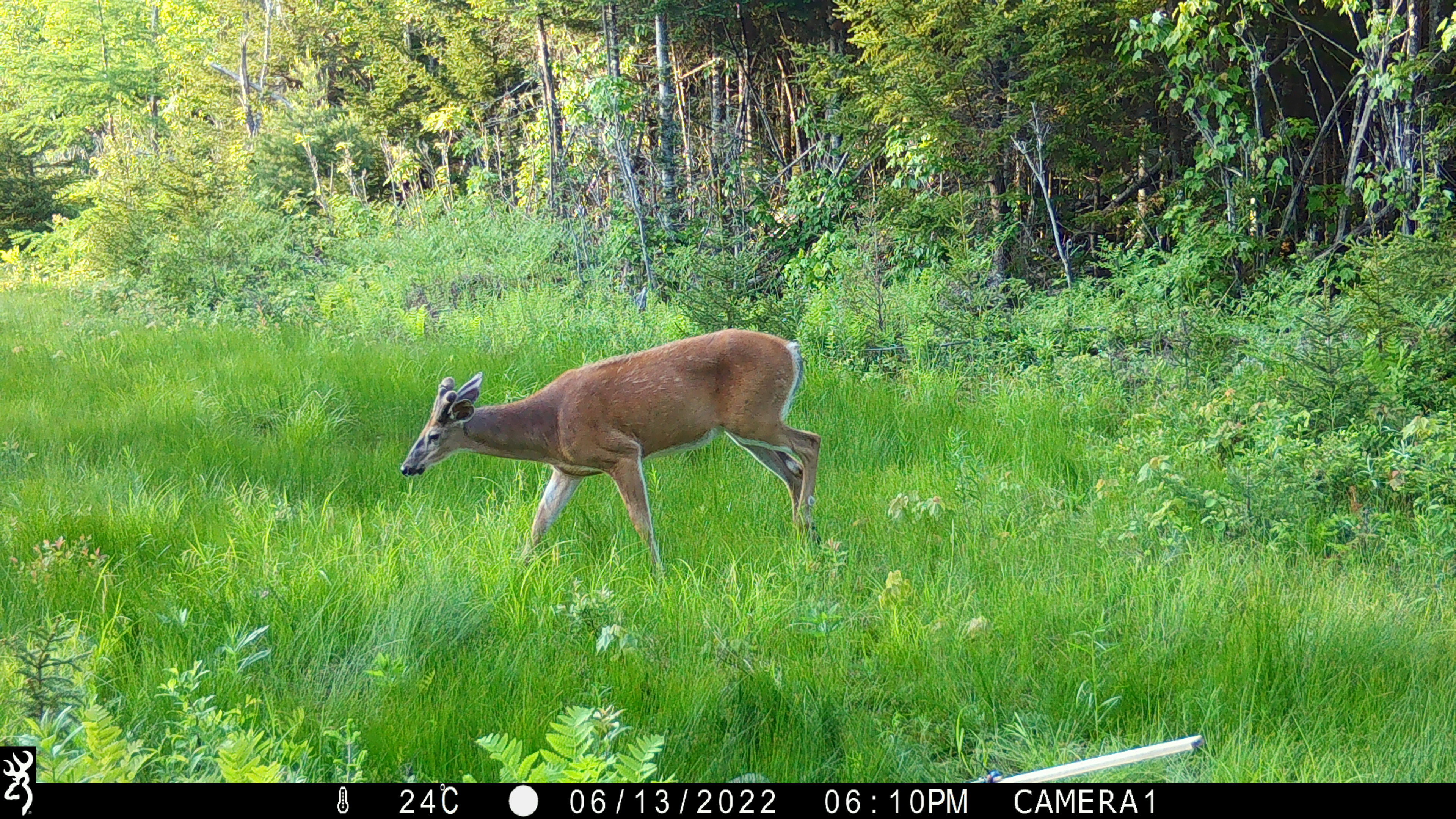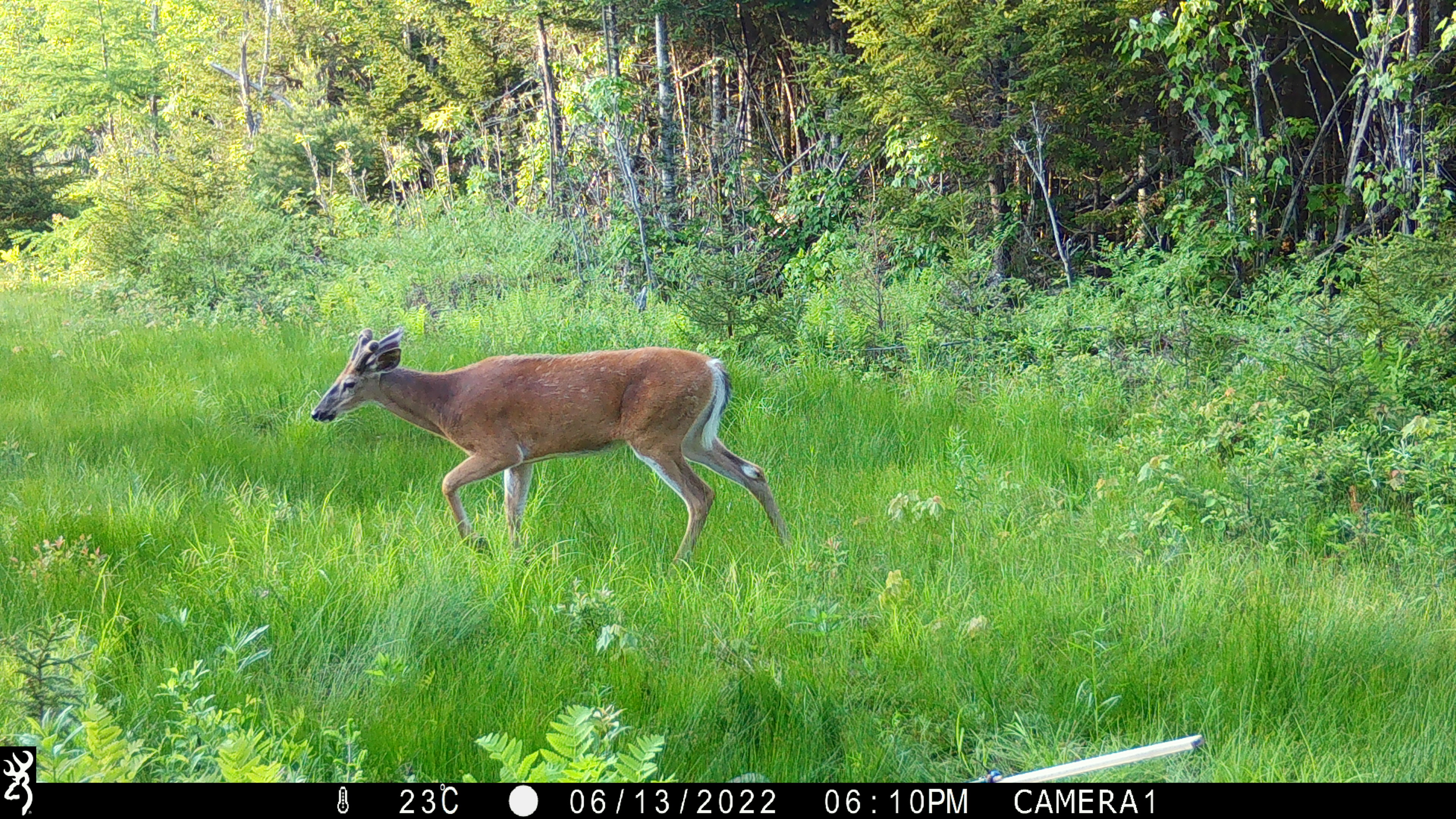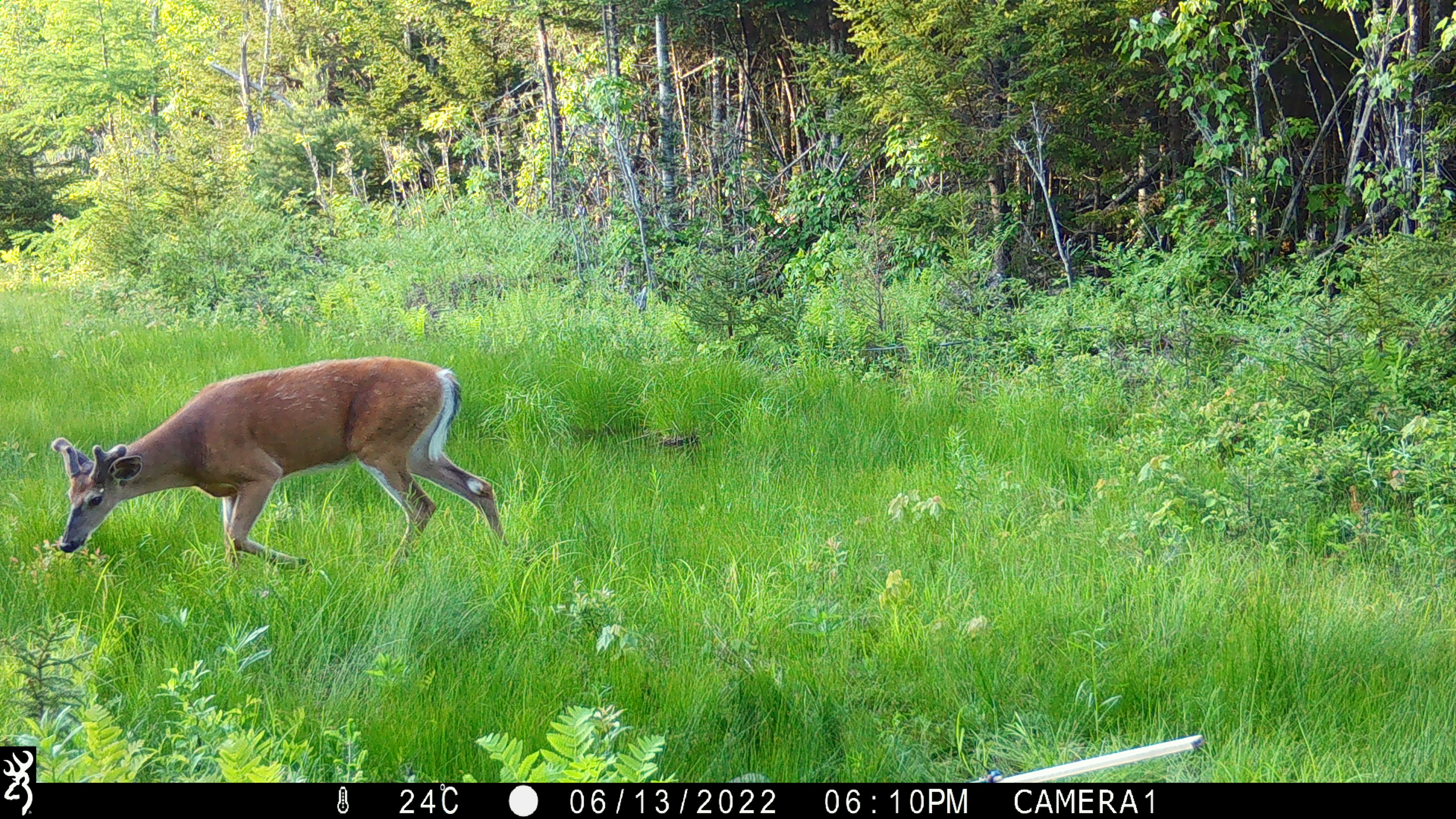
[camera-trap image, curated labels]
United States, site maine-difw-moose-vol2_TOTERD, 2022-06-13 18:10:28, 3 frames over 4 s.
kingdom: Animalia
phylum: Chordata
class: Mammalia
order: Artiodactyla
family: Cervidae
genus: Odocoileus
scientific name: Odocoileus virginianus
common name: white-tailed deer